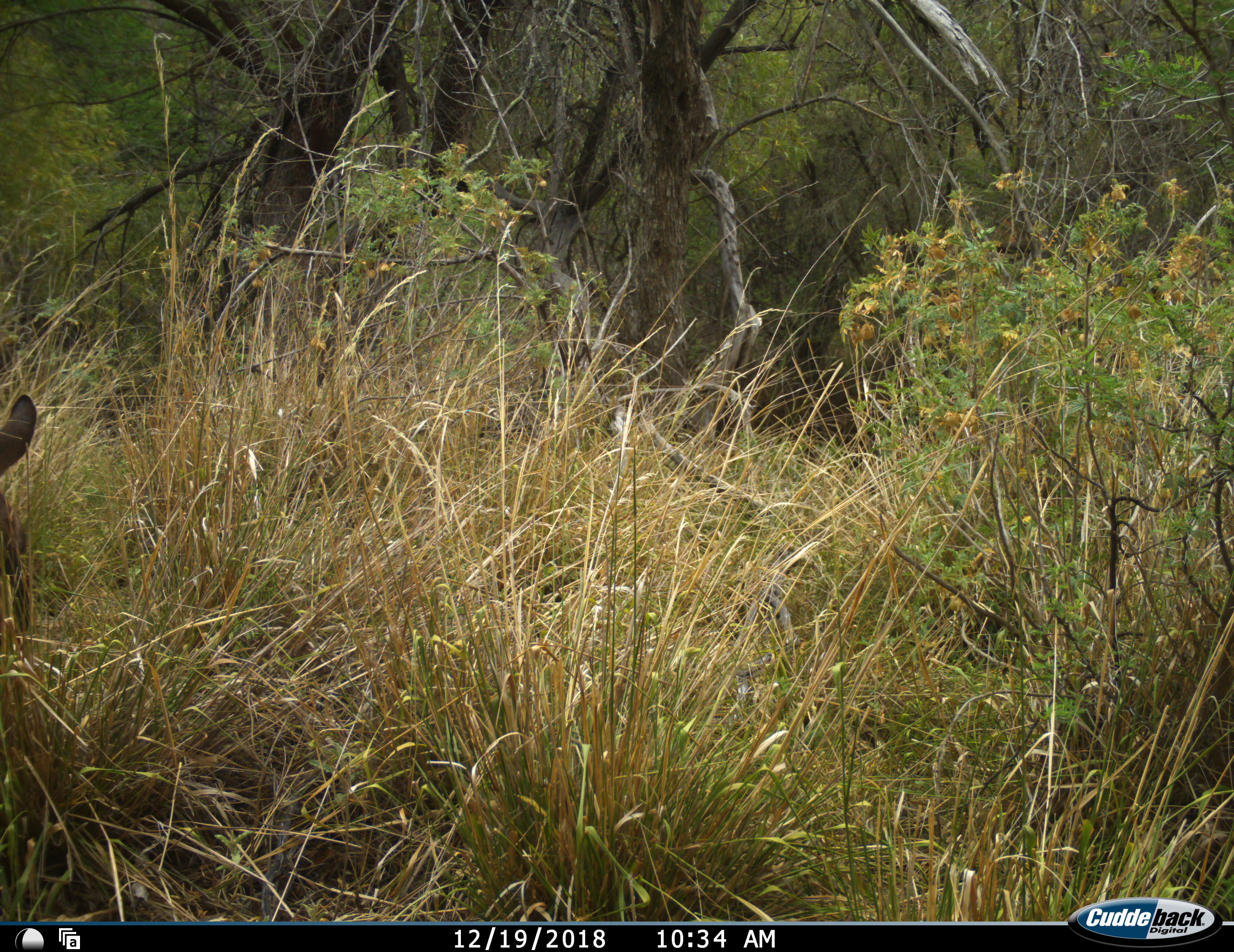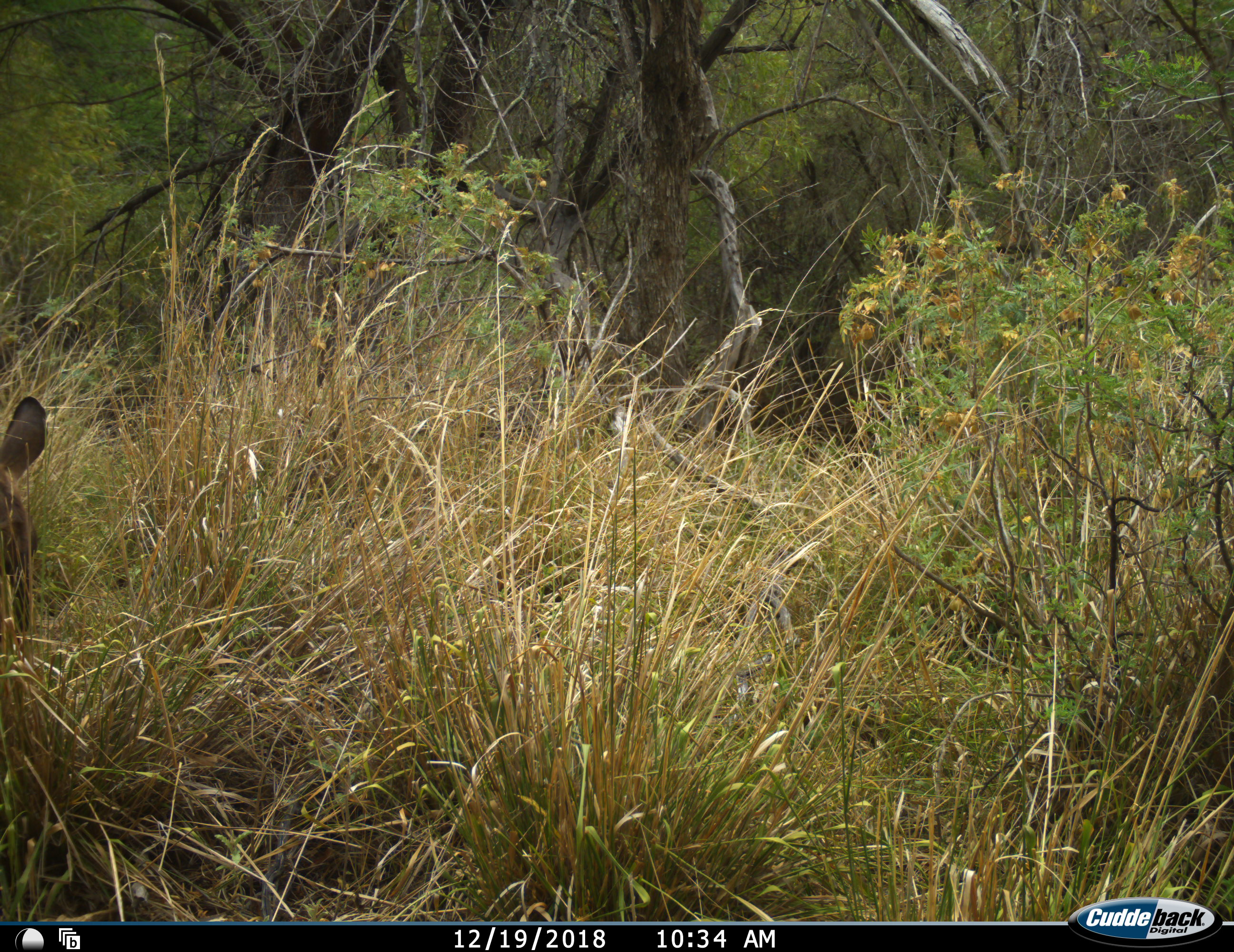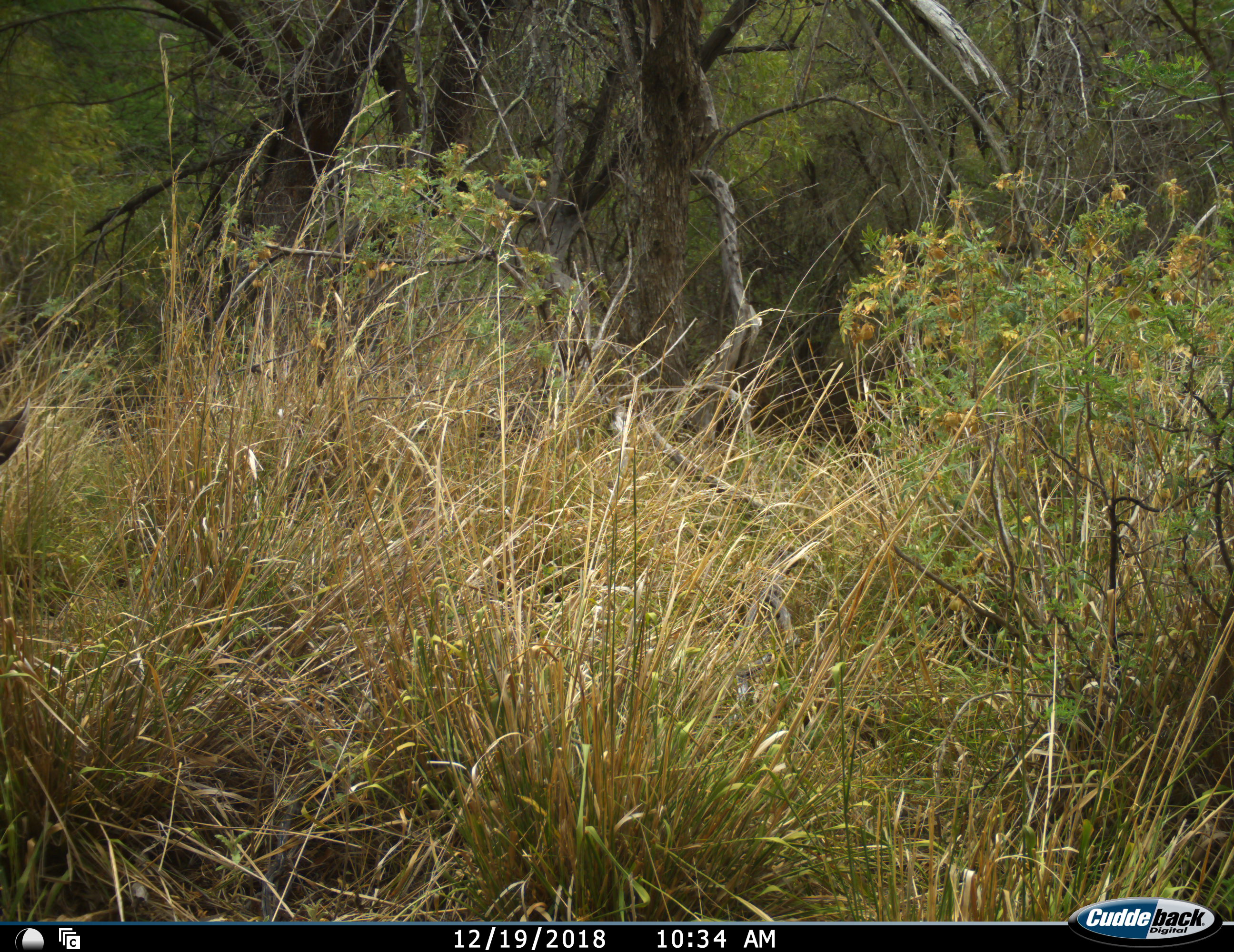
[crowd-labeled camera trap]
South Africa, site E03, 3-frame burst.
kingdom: Animalia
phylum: Chordata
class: Mammalia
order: Artiodactyla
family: Bovidae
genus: Tragelaphus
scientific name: Tragelaphus strepsiceros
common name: greater kudu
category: kudu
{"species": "kudu (greater kudu) (Tragelaphus strepsiceros)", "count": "1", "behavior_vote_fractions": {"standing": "40%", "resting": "0%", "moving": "20%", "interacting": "0%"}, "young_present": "0%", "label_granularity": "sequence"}